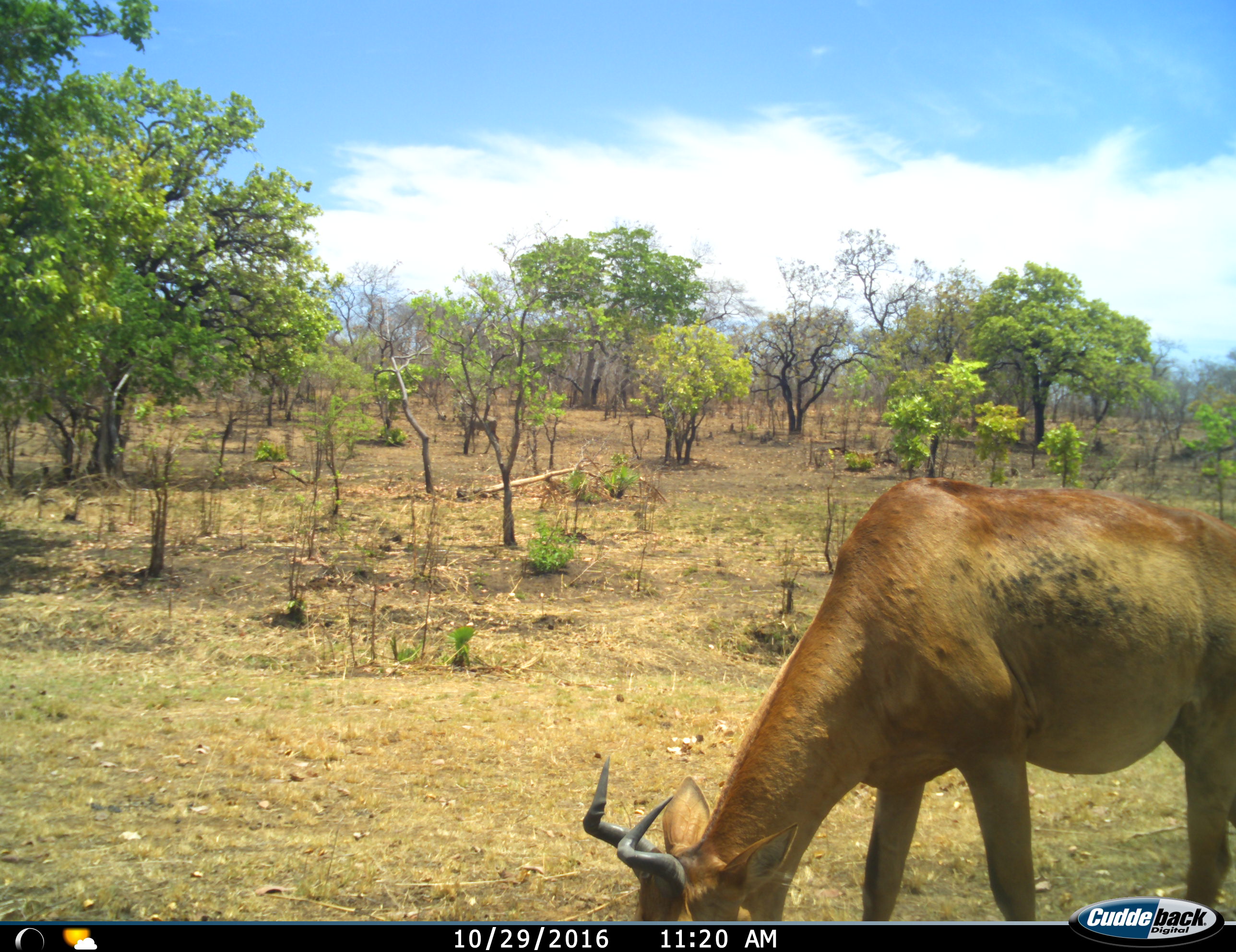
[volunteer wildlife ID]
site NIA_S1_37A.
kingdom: Animalia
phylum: Chordata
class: Mammalia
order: Artiodactyla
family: Bovidae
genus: Alcelaphus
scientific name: Alcelaphus buselaphus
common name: hartebeest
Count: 1.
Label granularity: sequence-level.